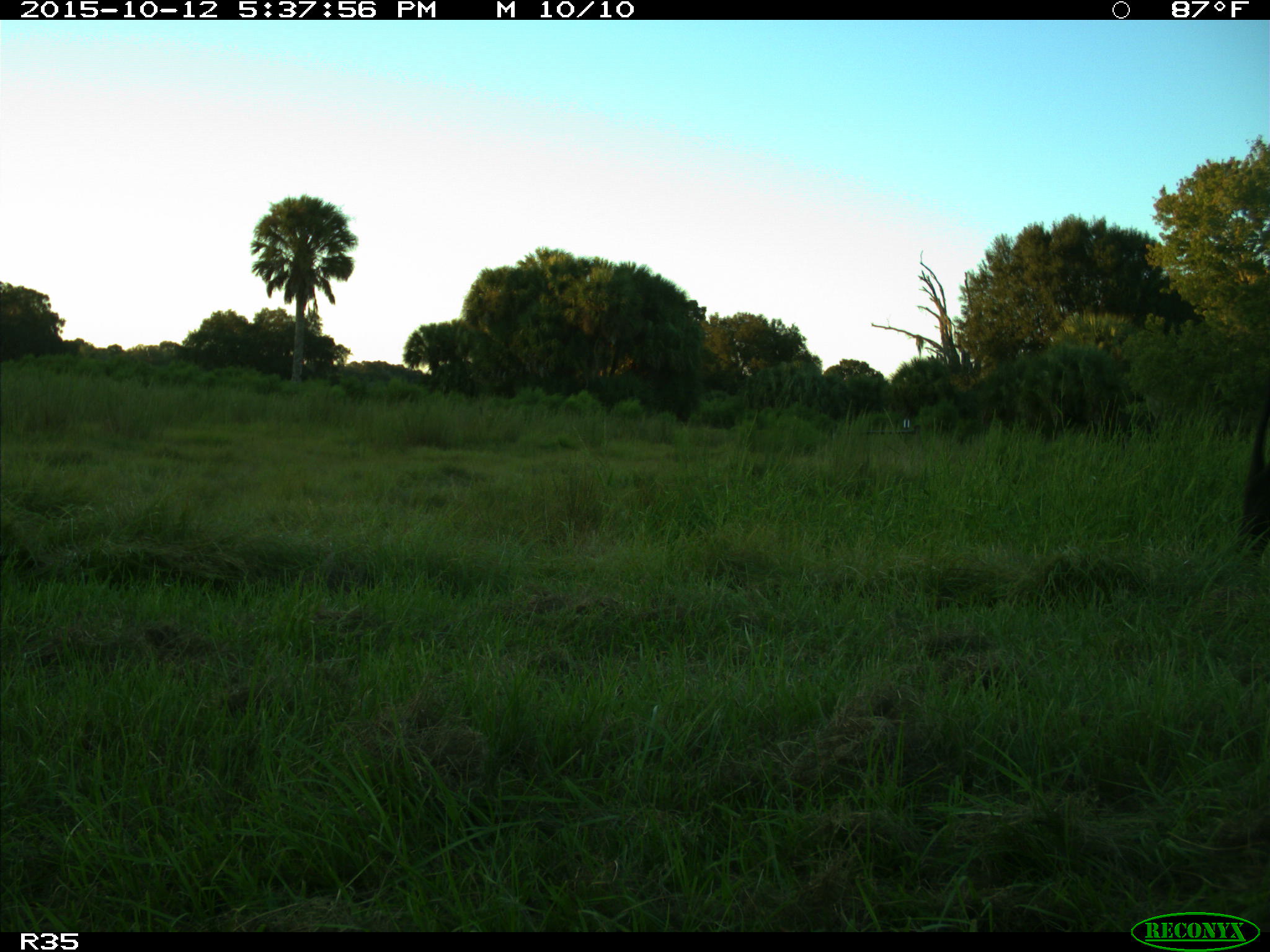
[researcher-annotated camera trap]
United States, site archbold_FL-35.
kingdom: Animalia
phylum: Chordata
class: Mammalia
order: Artiodactyla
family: Bovidae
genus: Bos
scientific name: Bos taurus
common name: domestic cow